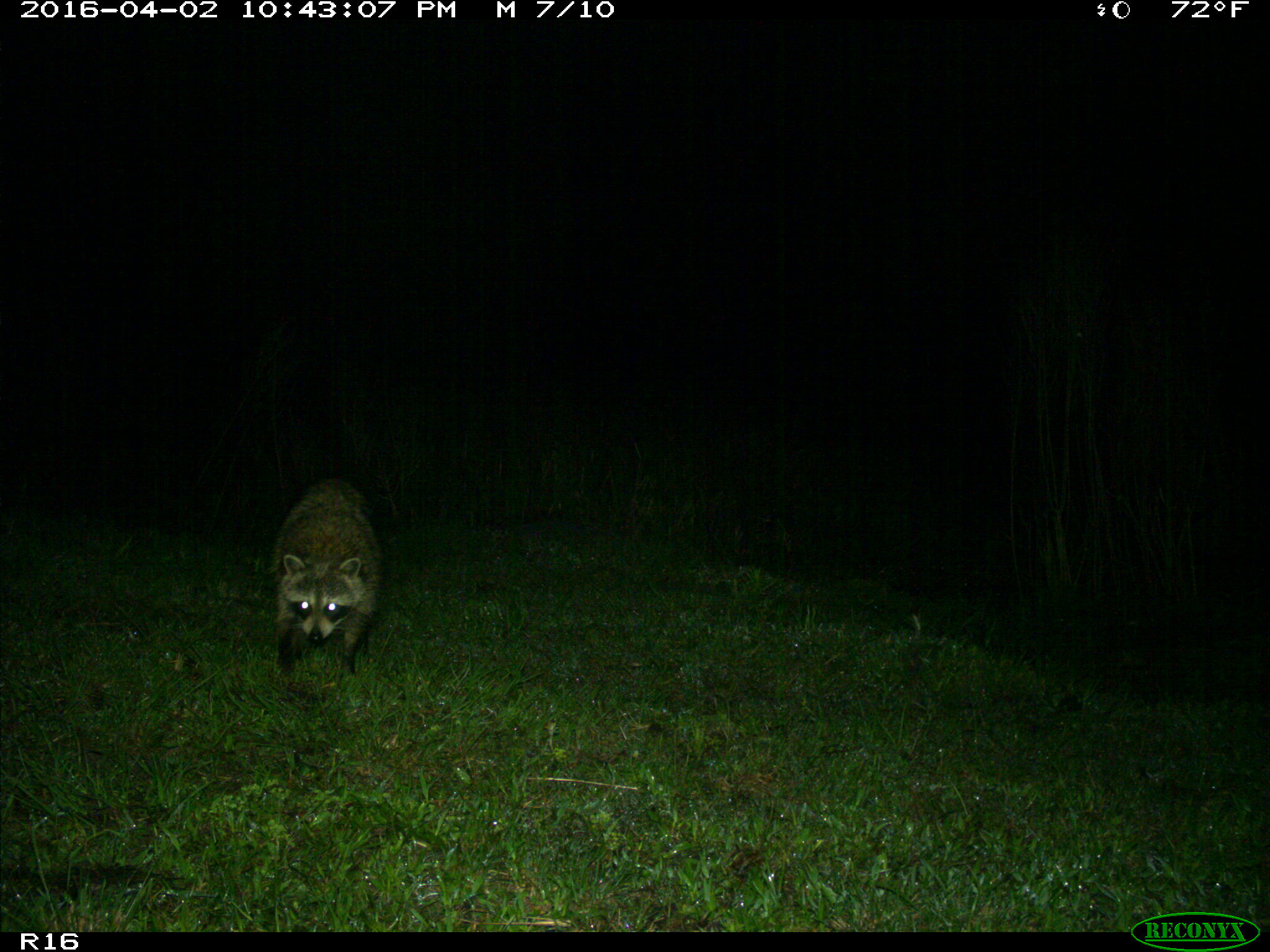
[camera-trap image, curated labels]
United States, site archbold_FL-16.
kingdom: Animalia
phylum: Chordata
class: Mammalia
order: Carnivora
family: Procyonidae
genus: Procyon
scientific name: Procyon lotor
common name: common raccoon